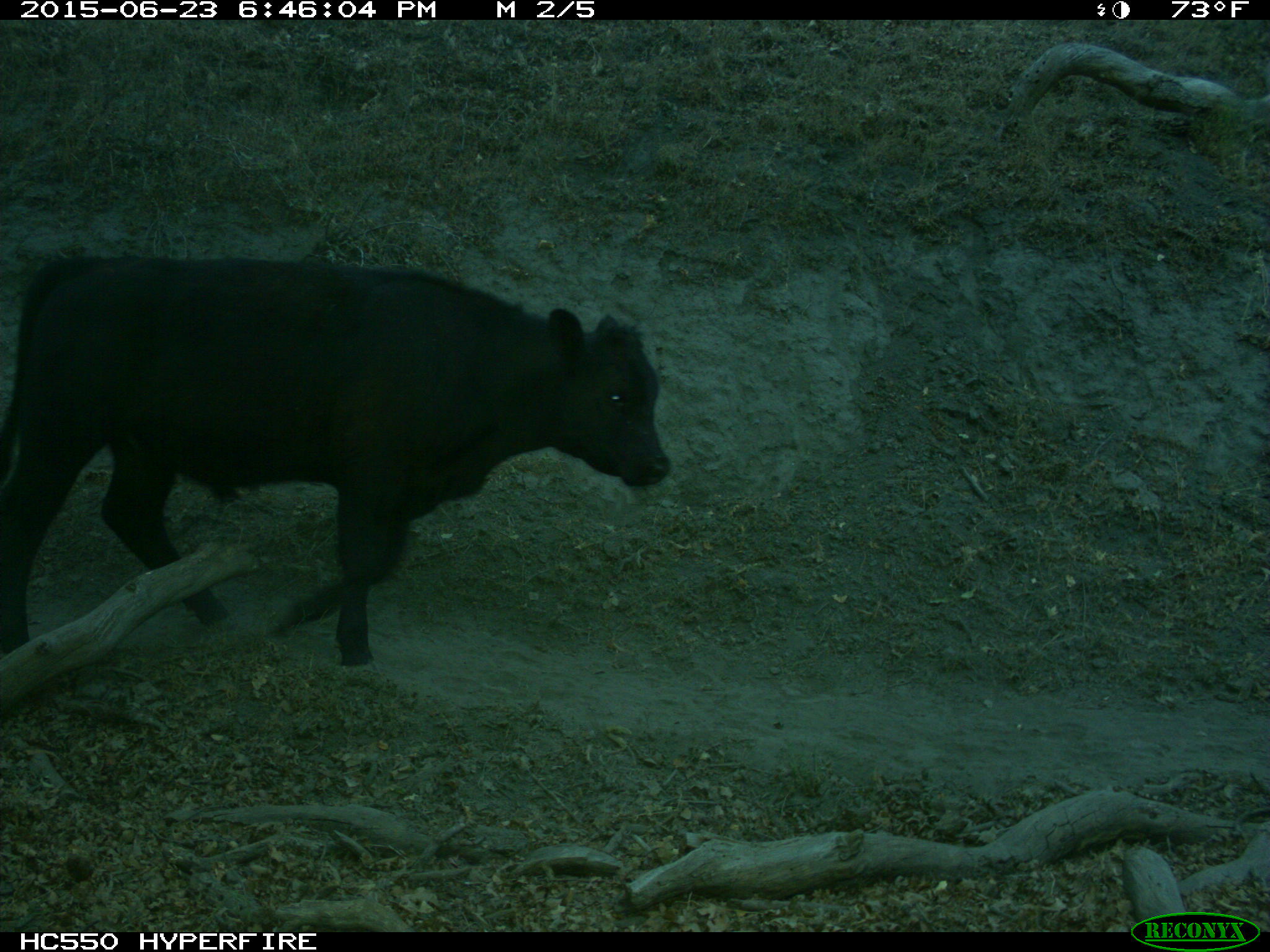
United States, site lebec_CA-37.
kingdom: Animalia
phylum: Chordata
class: Mammalia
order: Artiodactyla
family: Bovidae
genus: Bos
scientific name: Bos taurus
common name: domestic cow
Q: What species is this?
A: Bos taurus (domestic cow).